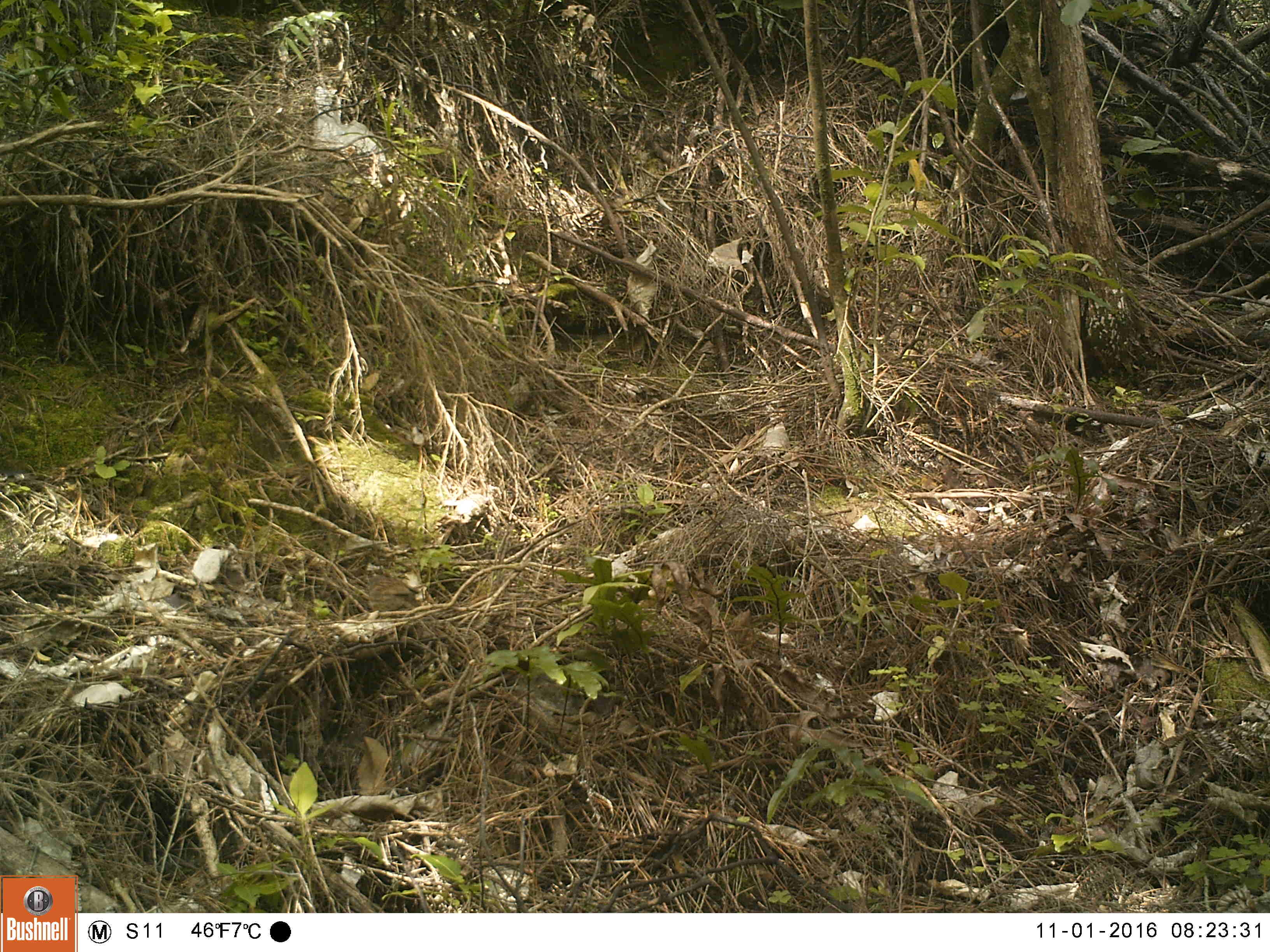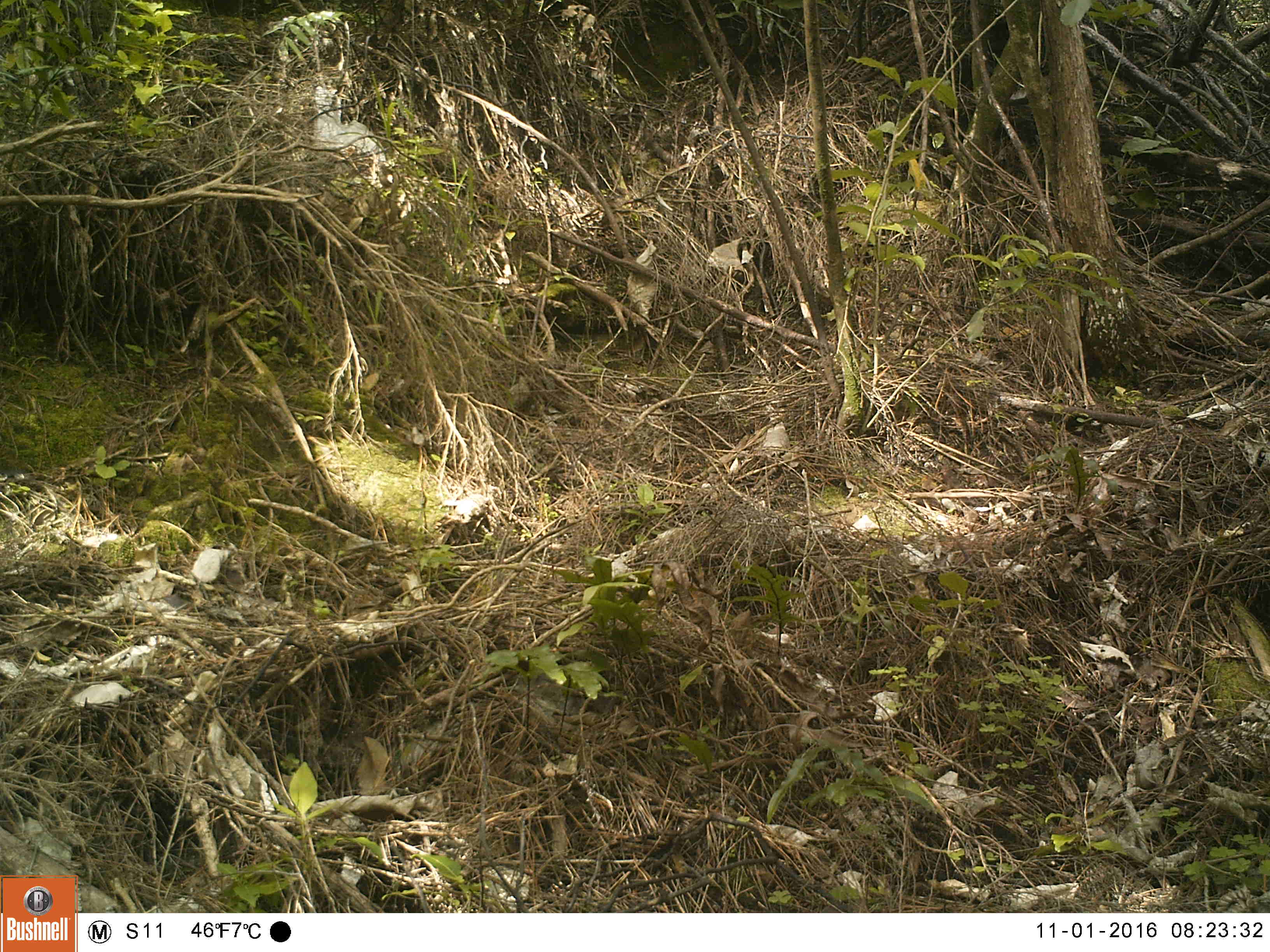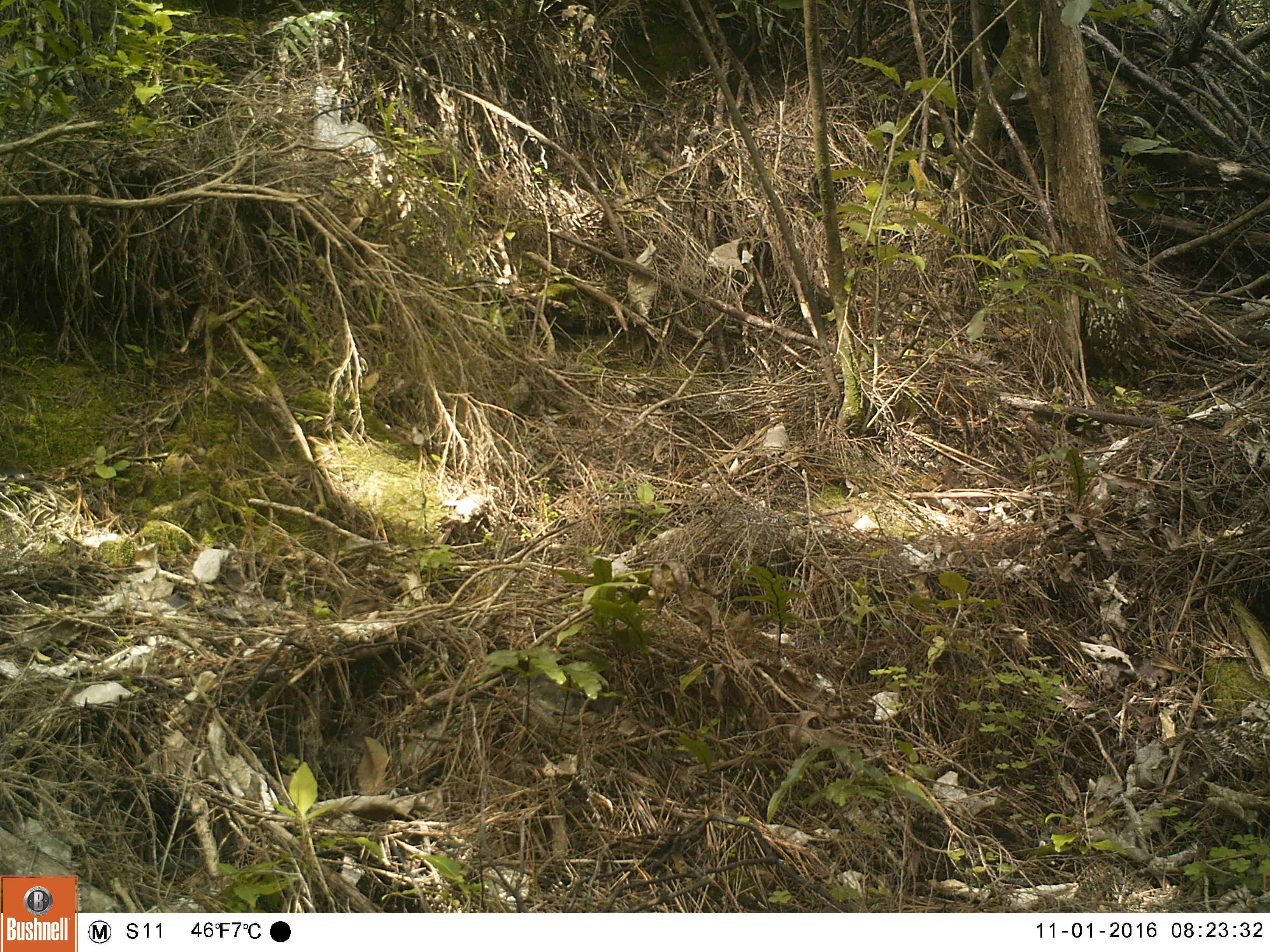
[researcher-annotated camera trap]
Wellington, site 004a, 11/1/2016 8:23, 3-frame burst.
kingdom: Animalia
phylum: Chordata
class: Aves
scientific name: Aves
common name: bird